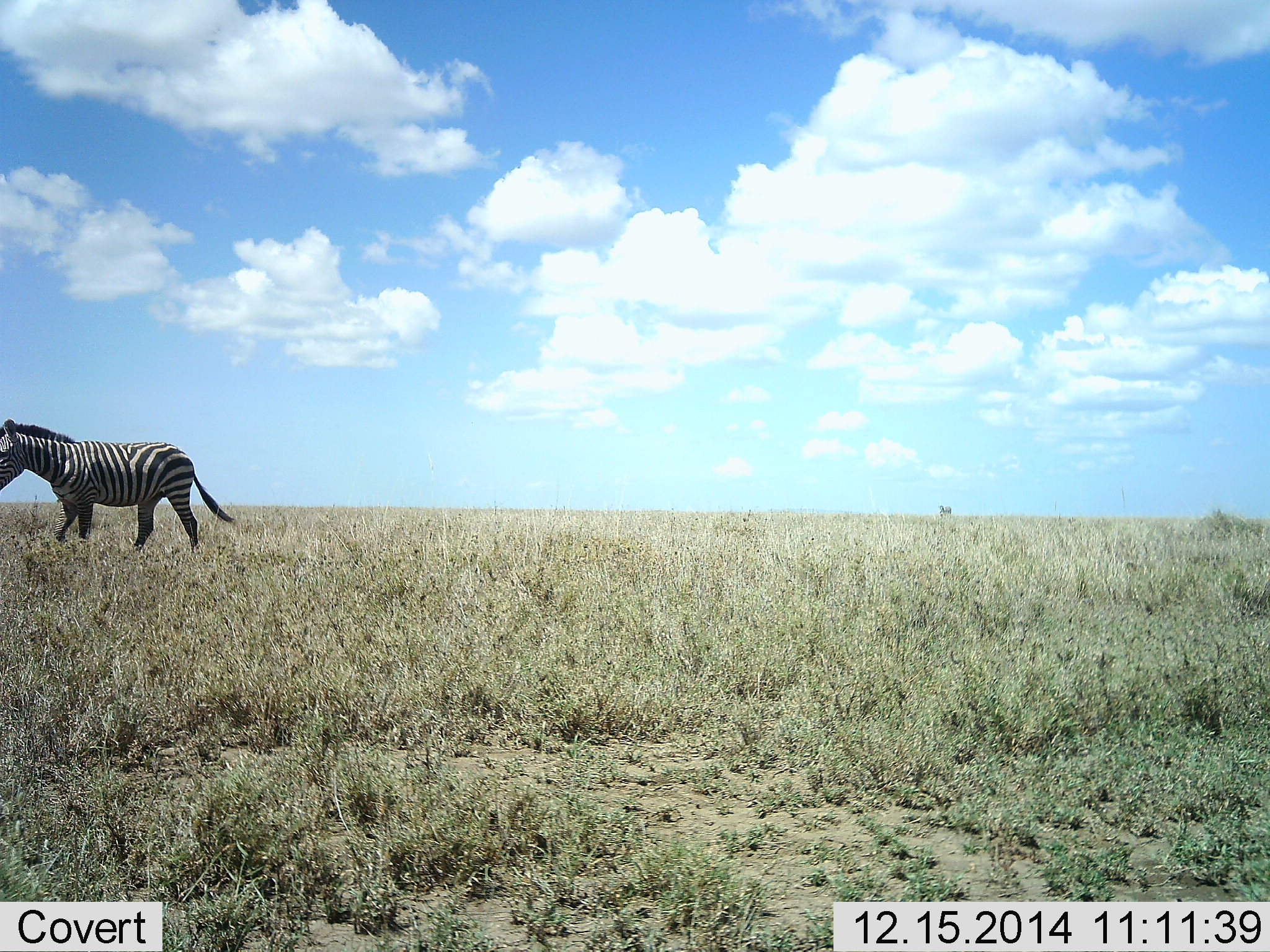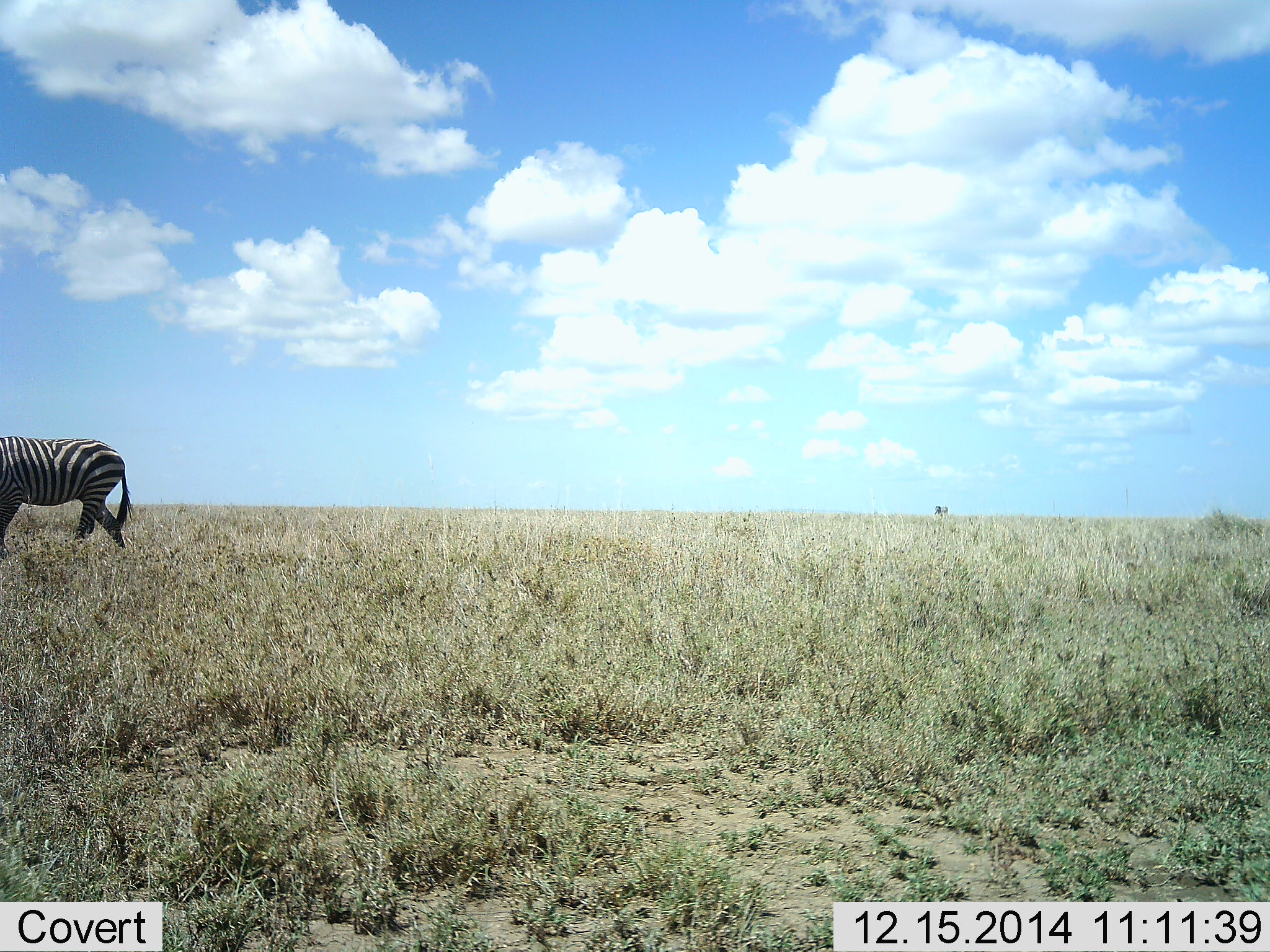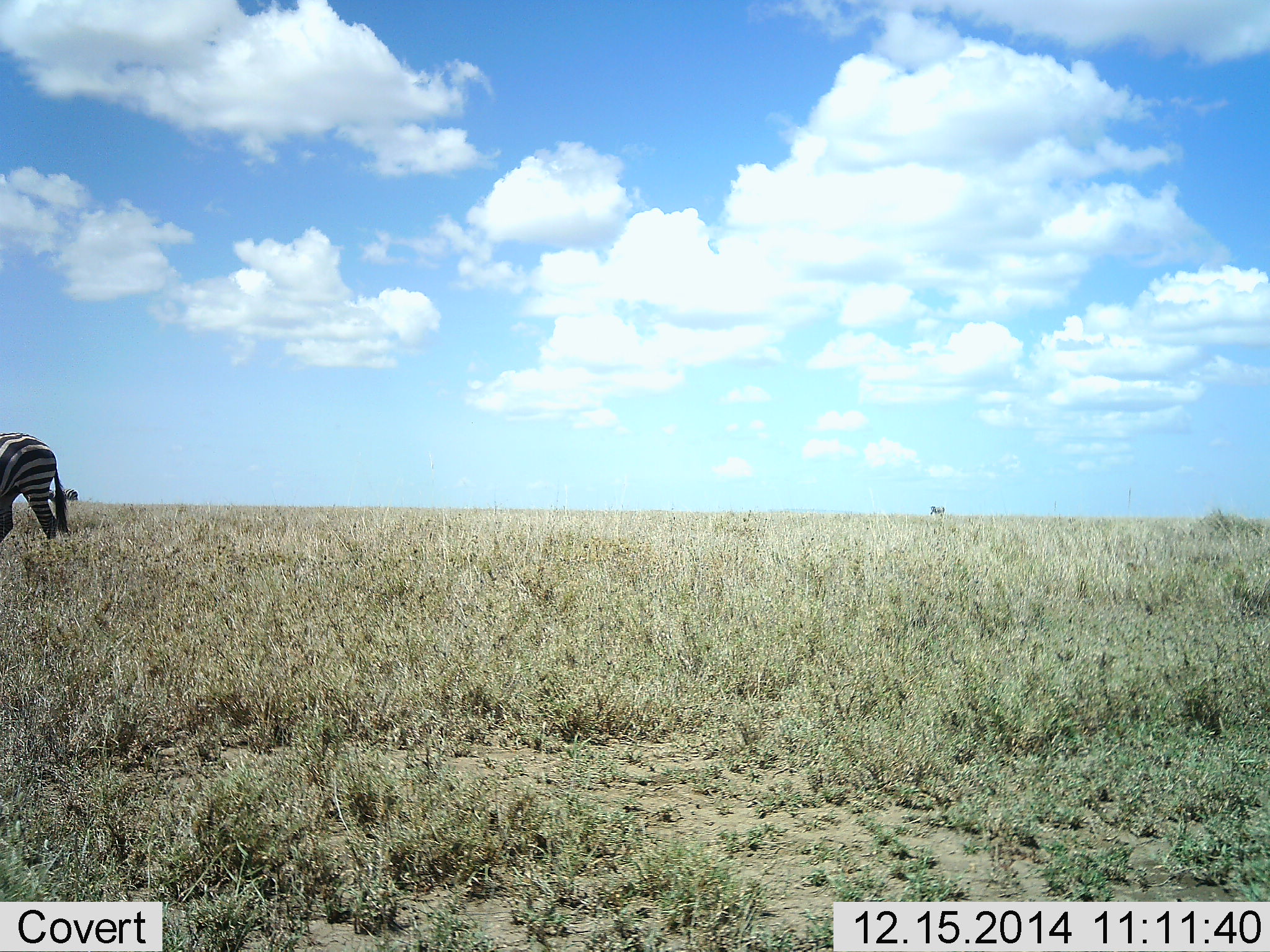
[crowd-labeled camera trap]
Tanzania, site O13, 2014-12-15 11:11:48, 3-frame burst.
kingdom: Animalia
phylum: Chordata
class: Mammalia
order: Perissodactyla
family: Equidae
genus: Equus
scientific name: Equus quagga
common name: plains zebra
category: zebra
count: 1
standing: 10%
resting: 0%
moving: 90%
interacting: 0%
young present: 0%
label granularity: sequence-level